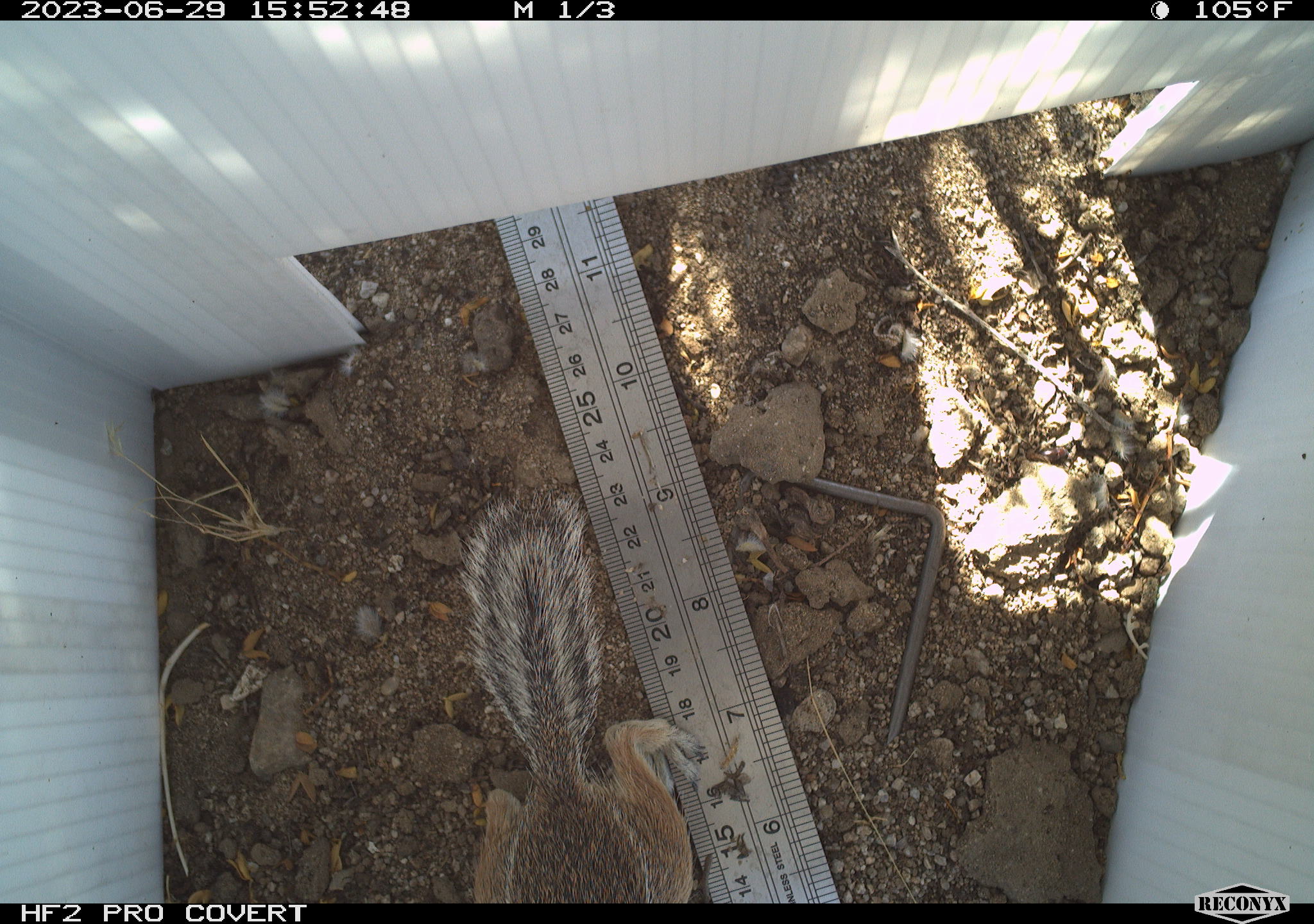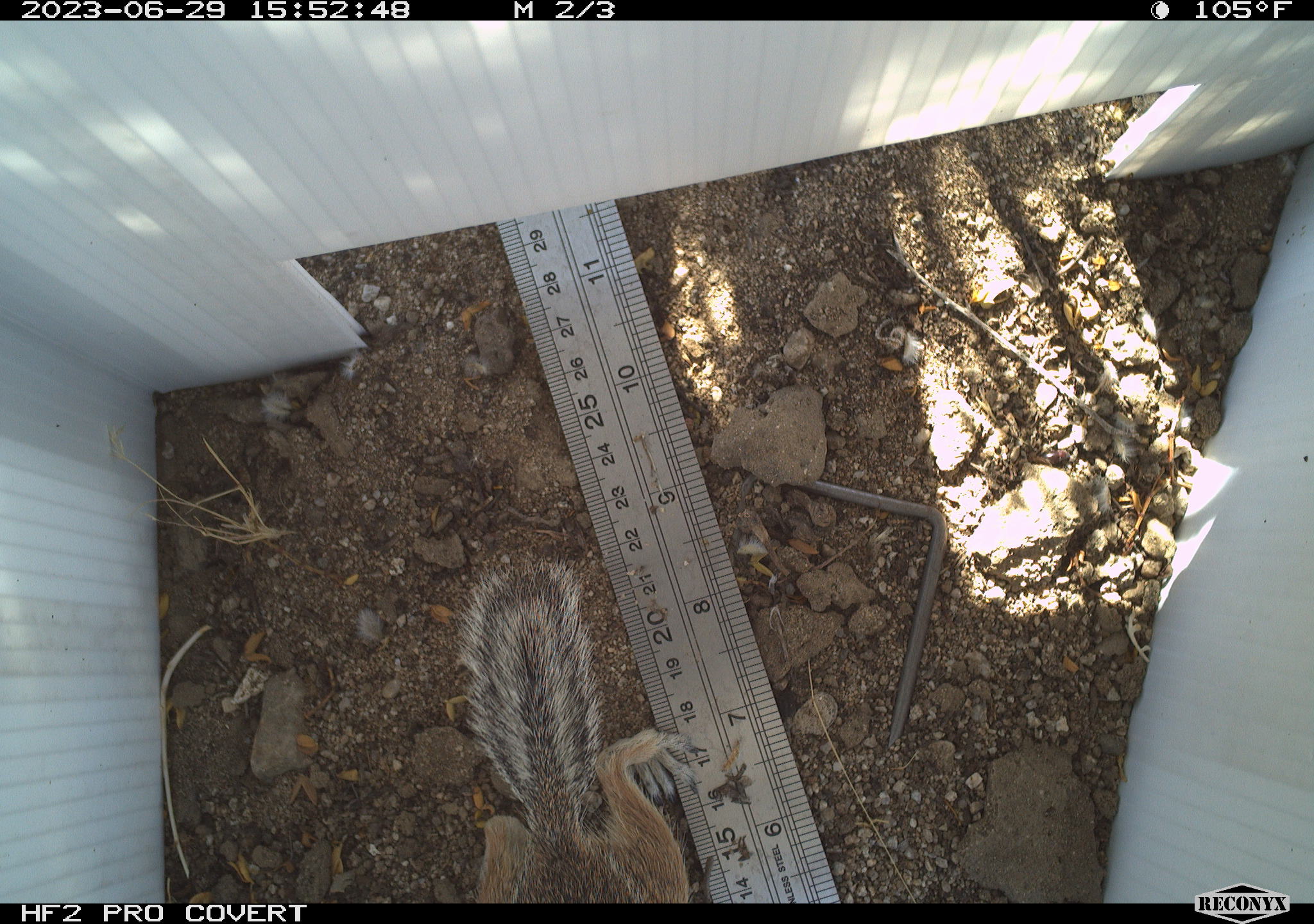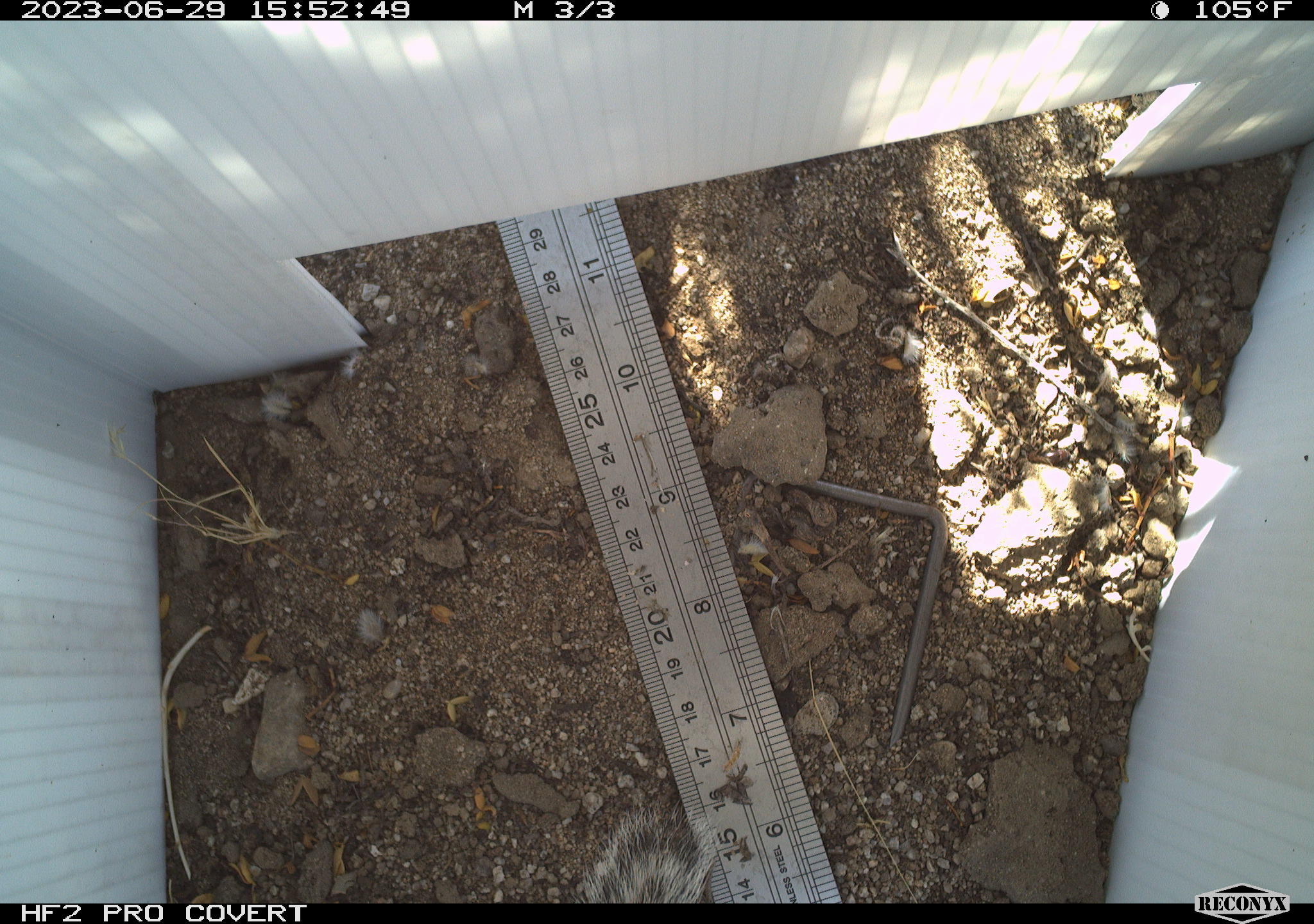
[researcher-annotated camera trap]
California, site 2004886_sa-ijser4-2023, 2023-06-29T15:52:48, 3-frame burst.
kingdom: Animalia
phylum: Chordata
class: Mammalia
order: Rodentia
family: Sciuridae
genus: Ammospermophilus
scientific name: Ammospermophilus leucurus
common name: white-tailed antelope squirrel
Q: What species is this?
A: White-tailed antelope squirrel (Ammospermophilus leucurus).